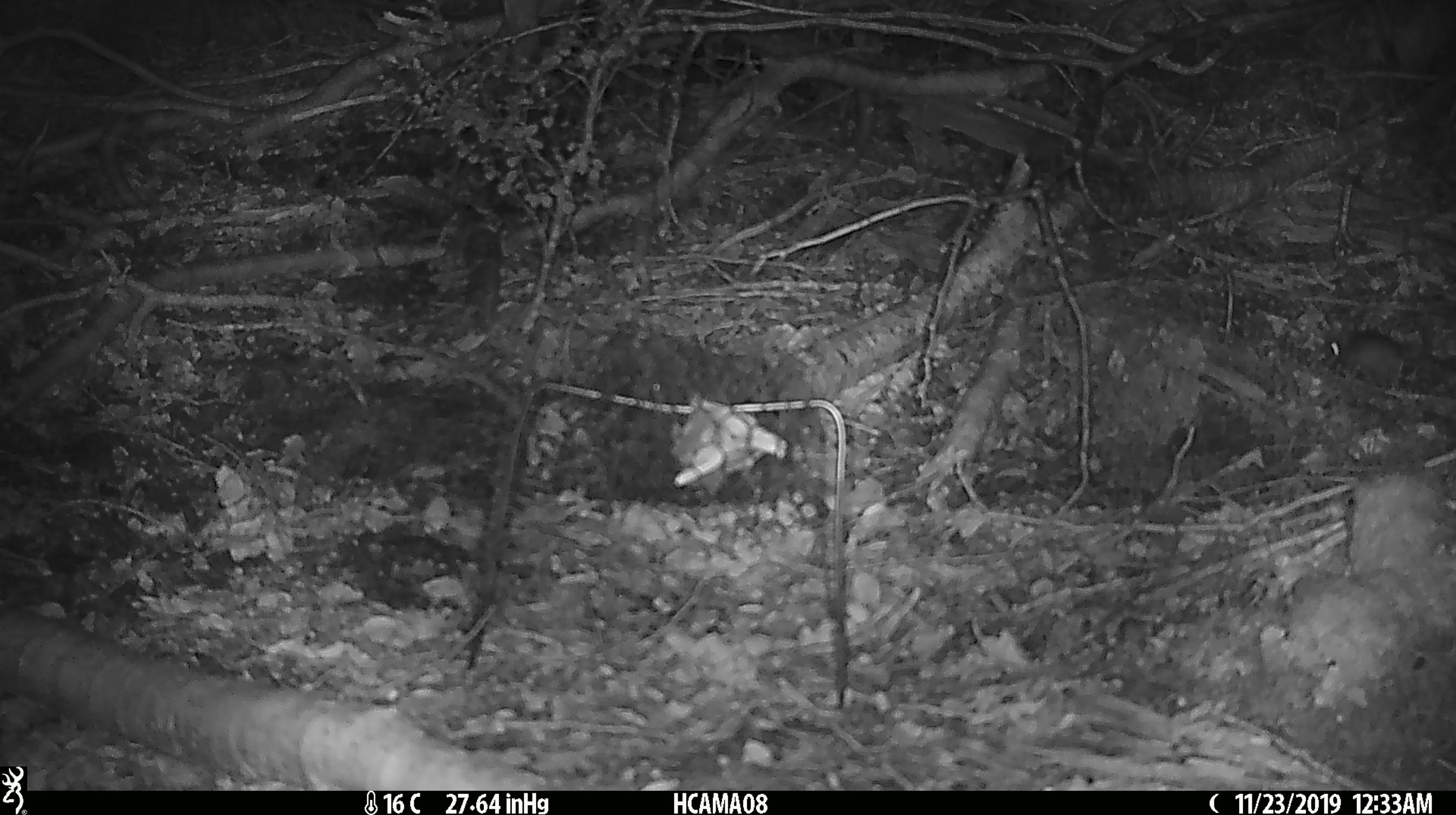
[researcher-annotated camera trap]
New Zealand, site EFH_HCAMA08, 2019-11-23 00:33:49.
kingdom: Animalia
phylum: Chordata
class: Mammalia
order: Rodentia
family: Muridae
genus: Mus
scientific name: Mus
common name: mouse